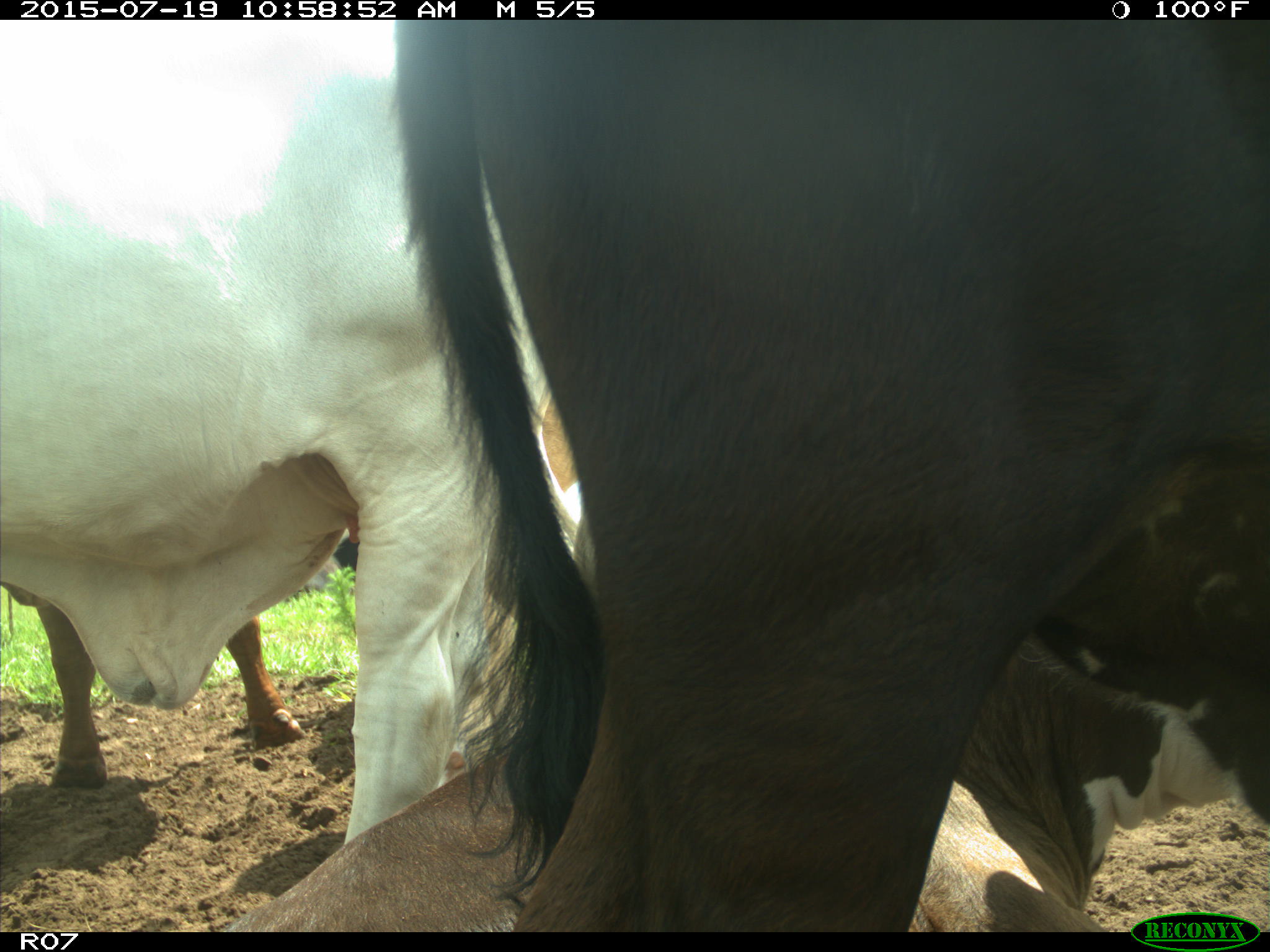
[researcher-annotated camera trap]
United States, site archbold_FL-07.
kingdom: Animalia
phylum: Chordata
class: Mammalia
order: Artiodactyla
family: Bovidae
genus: Bos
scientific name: Bos taurus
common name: domestic cow